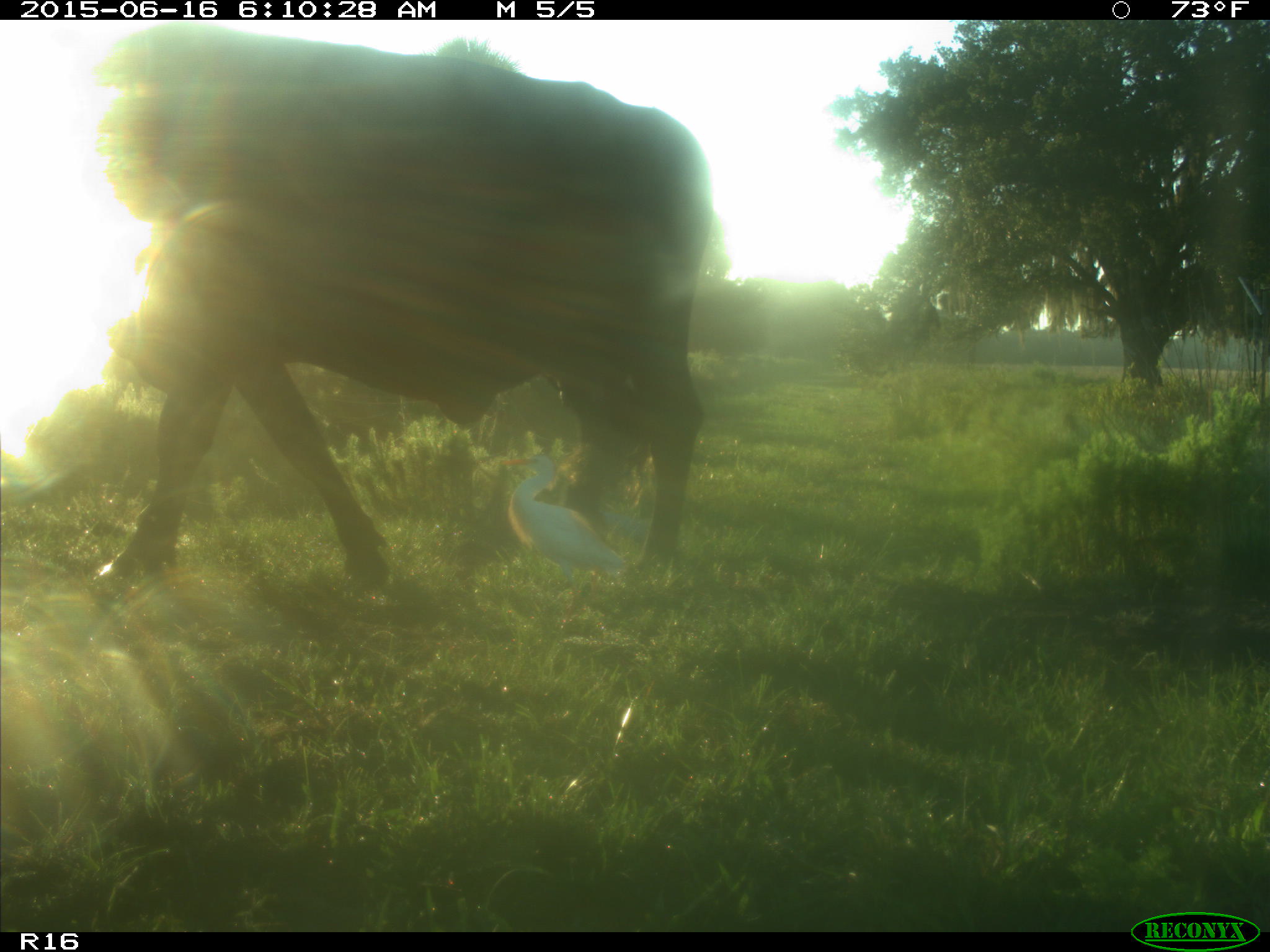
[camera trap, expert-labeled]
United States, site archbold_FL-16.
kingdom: Animalia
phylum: Chordata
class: Mammalia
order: Artiodactyla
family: Bovidae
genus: Bos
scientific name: Bos taurus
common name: domestic cow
Bos taurus (domestic cow).